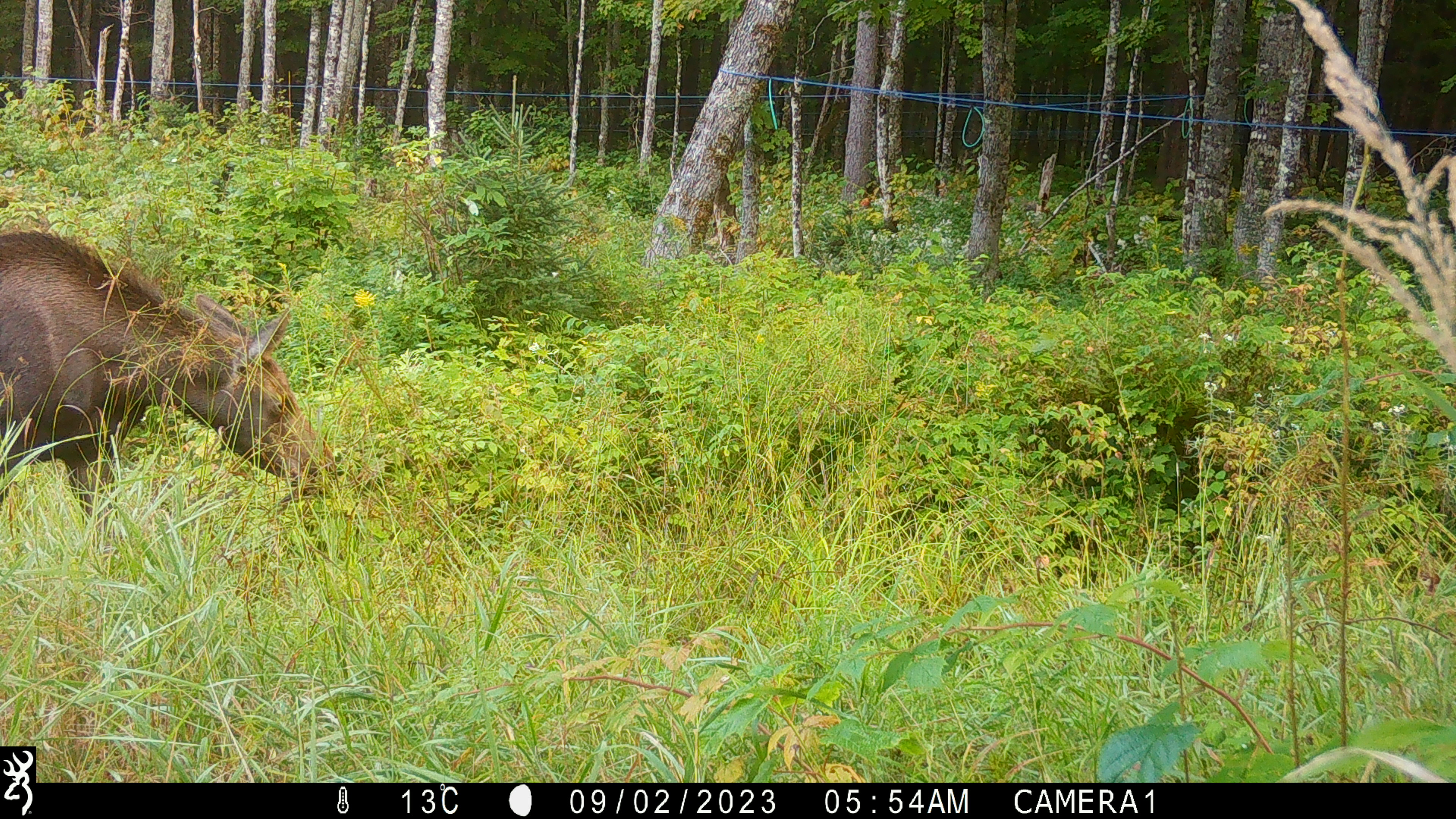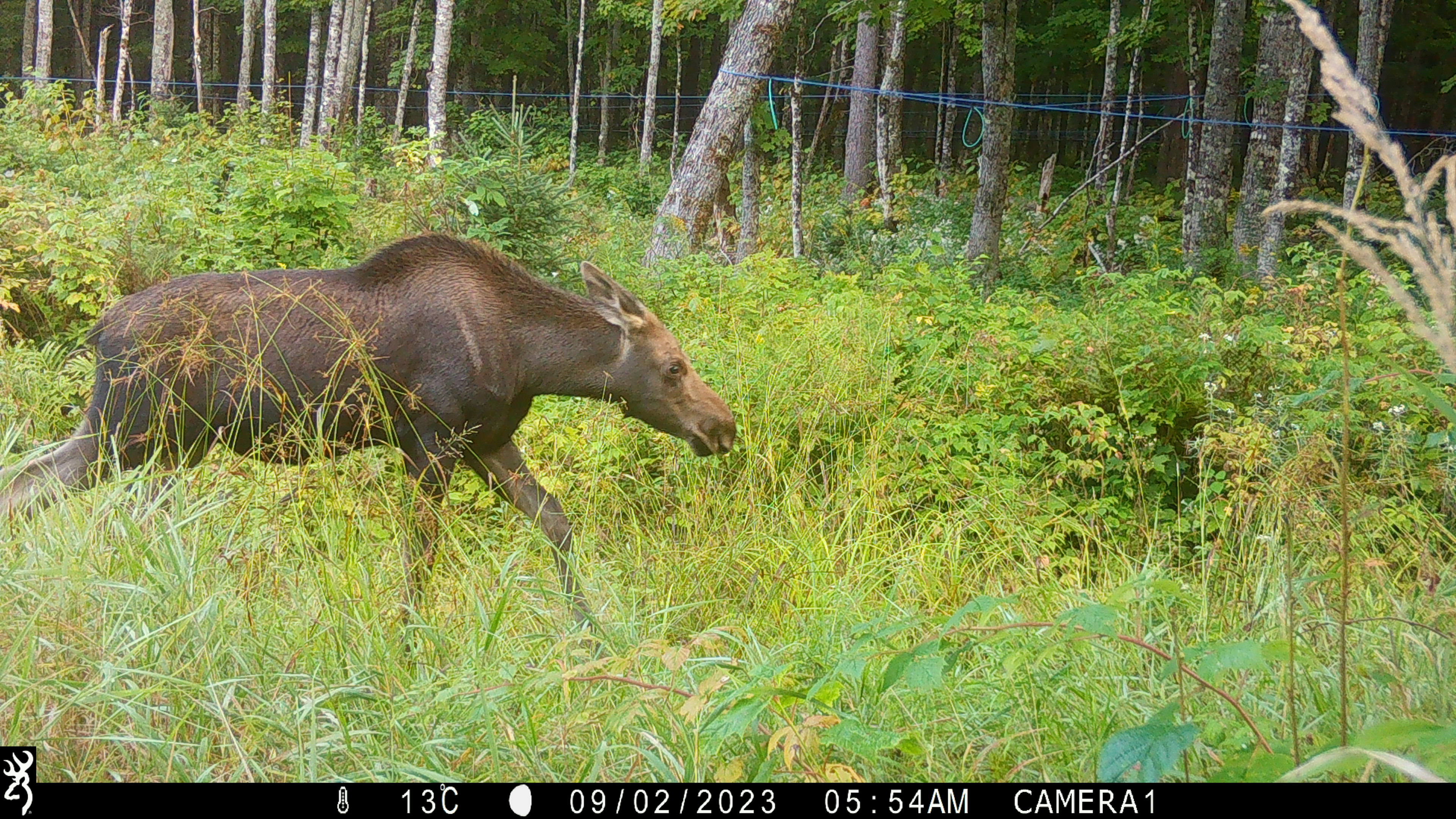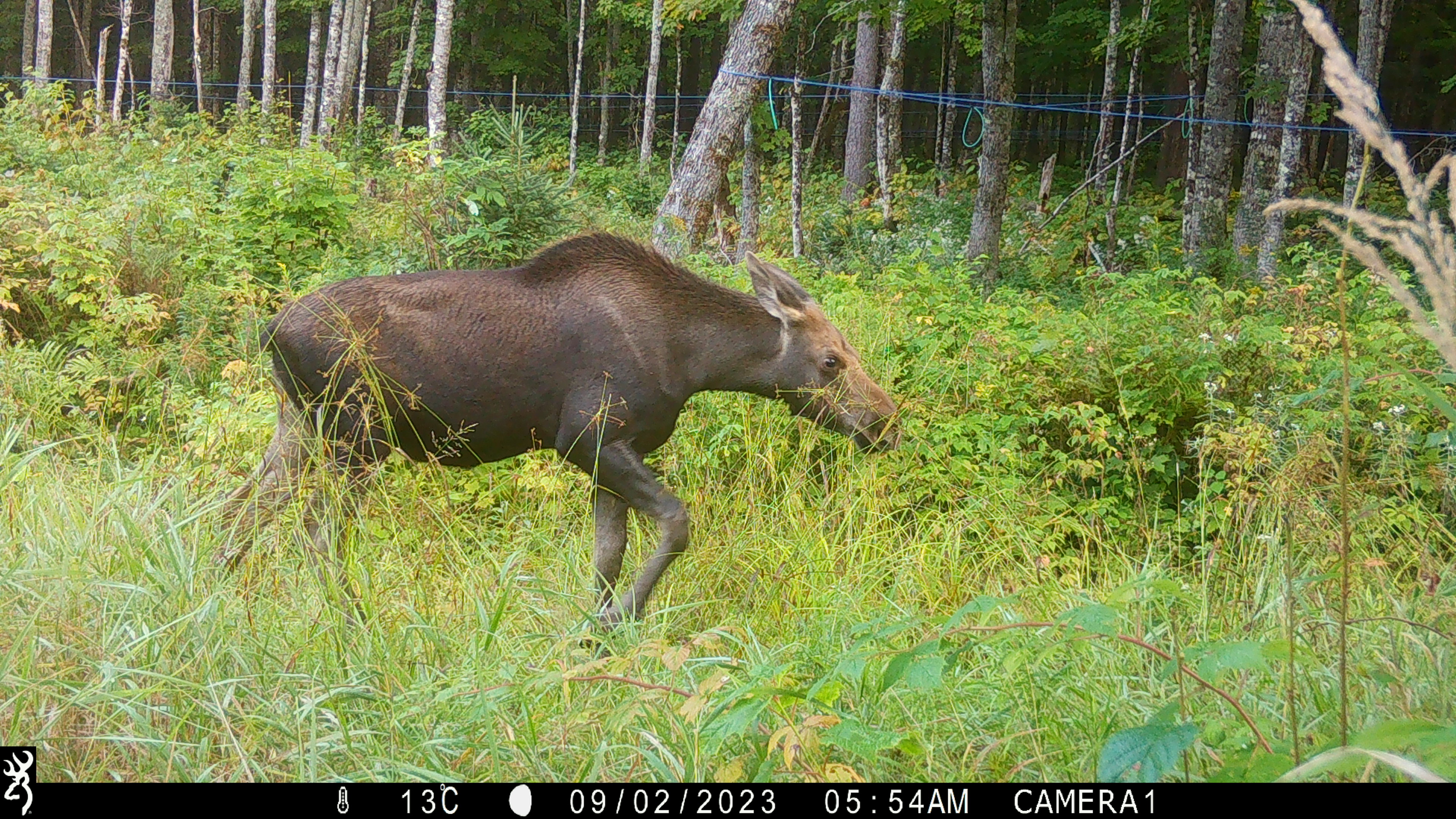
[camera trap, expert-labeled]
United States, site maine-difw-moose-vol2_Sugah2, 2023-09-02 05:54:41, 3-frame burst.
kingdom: Animalia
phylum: Chordata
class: Mammalia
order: Artiodactyla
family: Cervidae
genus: Alces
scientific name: Alces alces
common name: moose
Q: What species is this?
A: Moose (Alces alces).